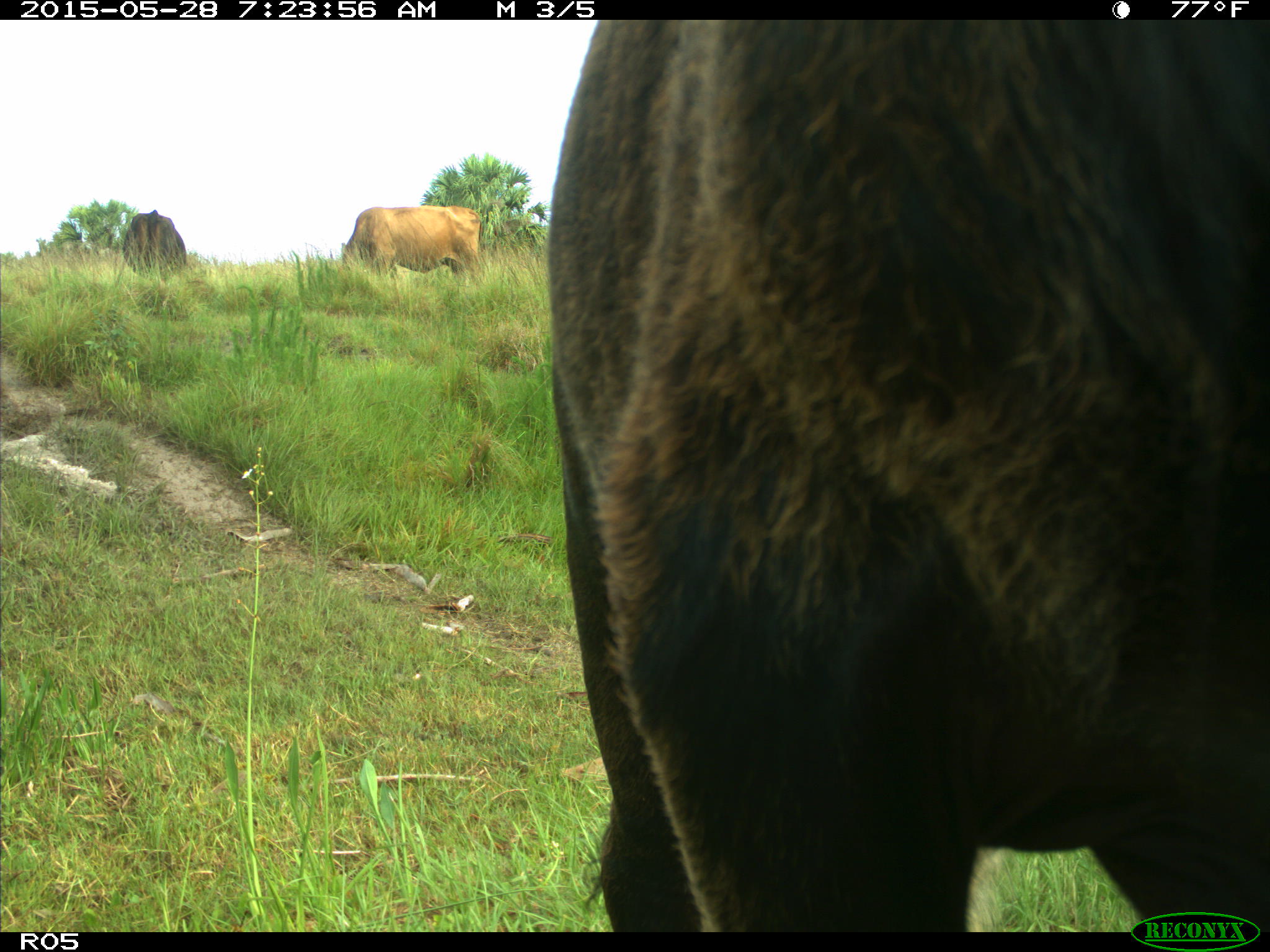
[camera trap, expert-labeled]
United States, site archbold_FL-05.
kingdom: Animalia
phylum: Chordata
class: Mammalia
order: Artiodactyla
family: Bovidae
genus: Bos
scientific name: Bos taurus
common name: domestic cow